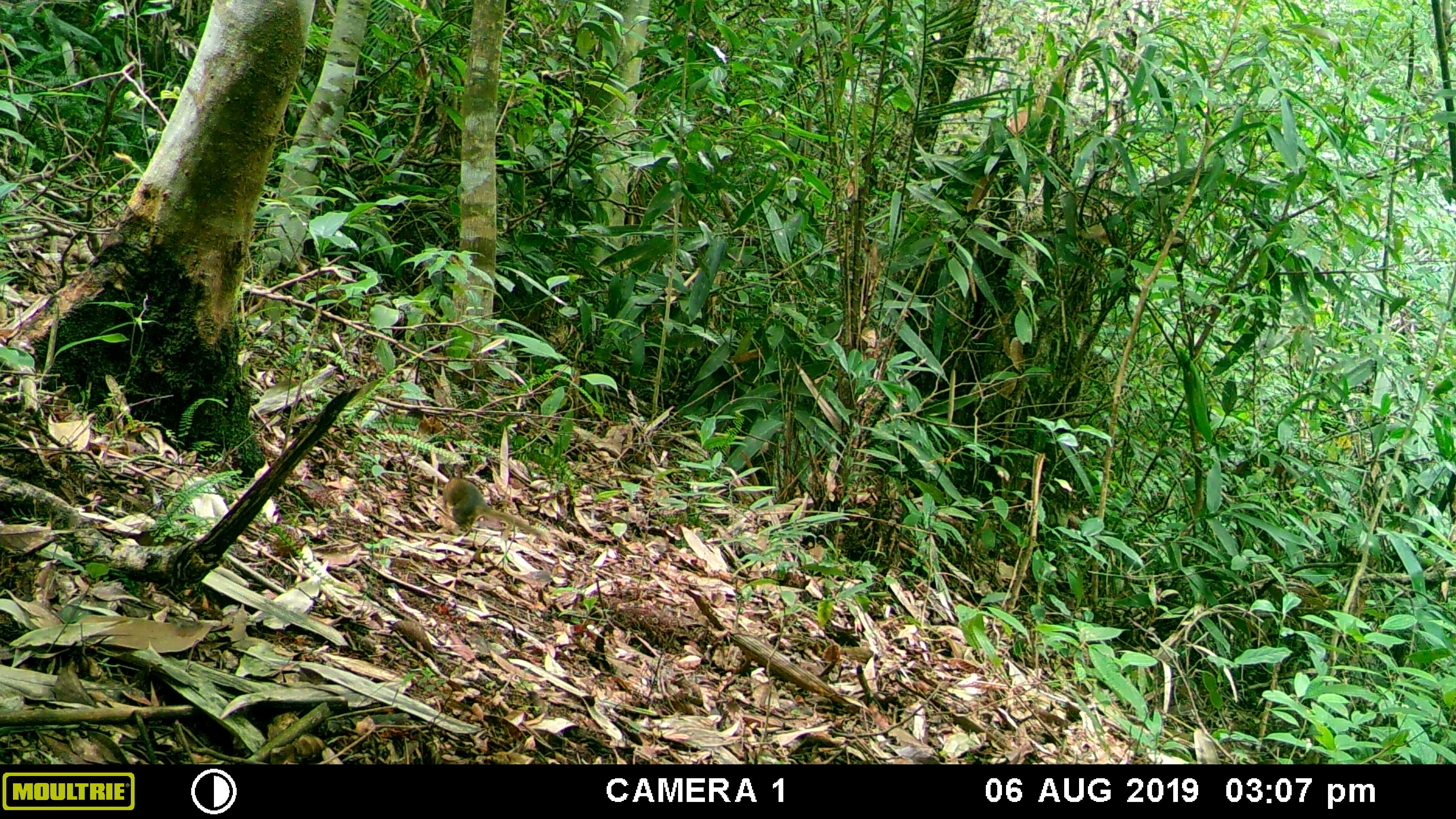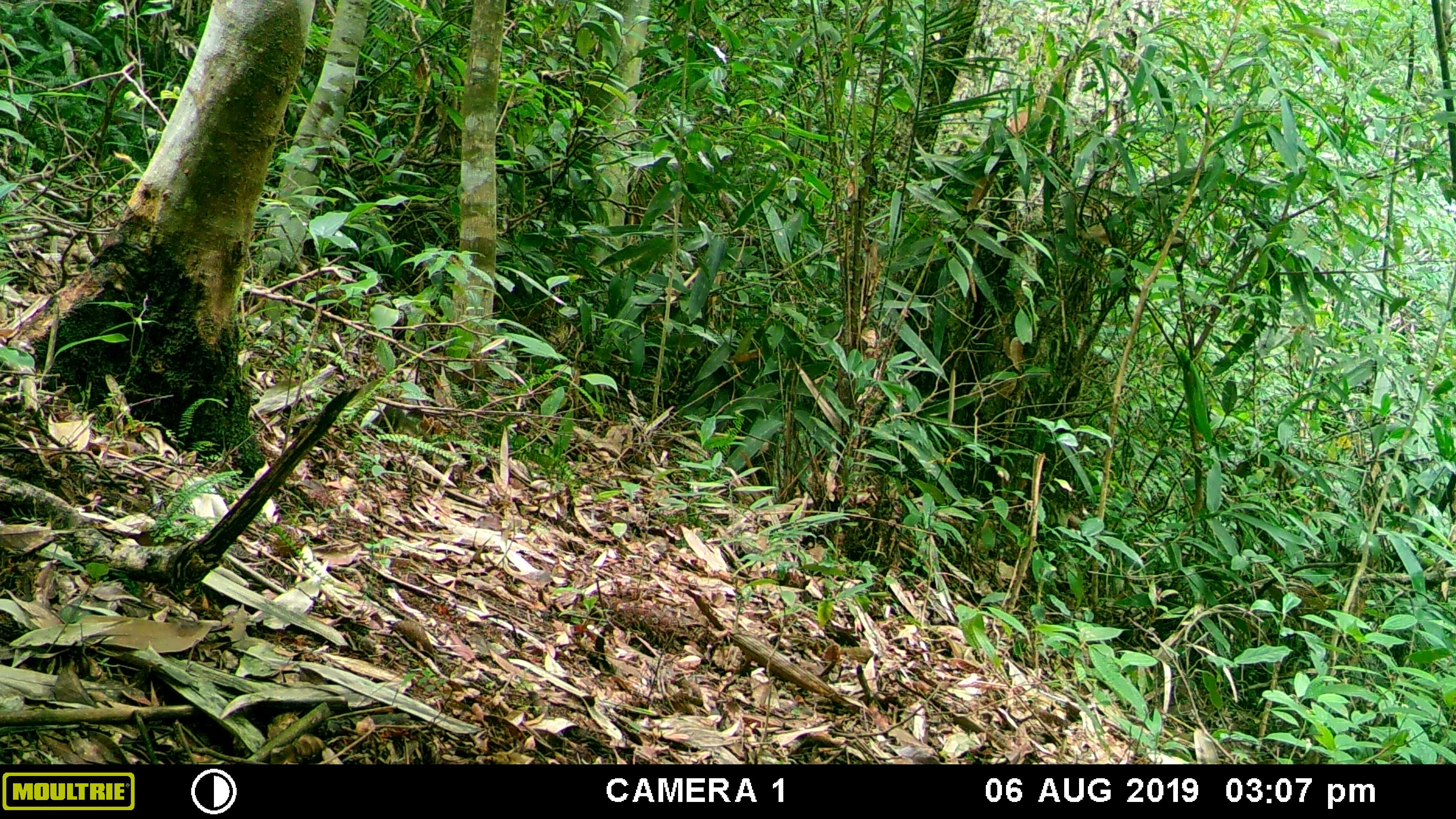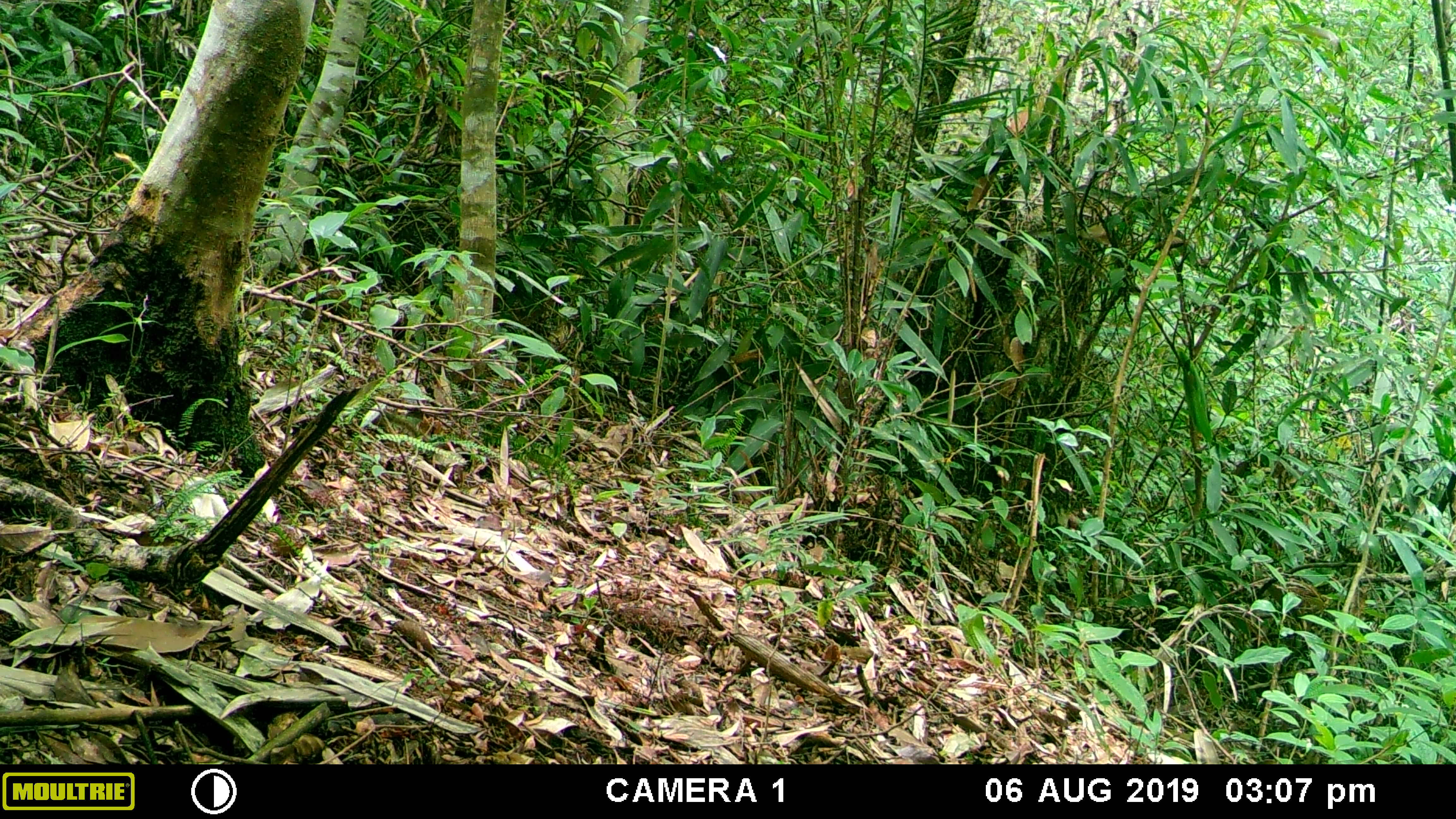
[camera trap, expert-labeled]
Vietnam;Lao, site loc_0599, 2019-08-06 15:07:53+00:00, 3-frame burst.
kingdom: Animalia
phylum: Chordata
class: Mammalia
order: Scandentia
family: Tupaiidae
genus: Tupaia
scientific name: Tupaia belangeri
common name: northern treeshrew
Northern treeshrew (Tupaia belangeri). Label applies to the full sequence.